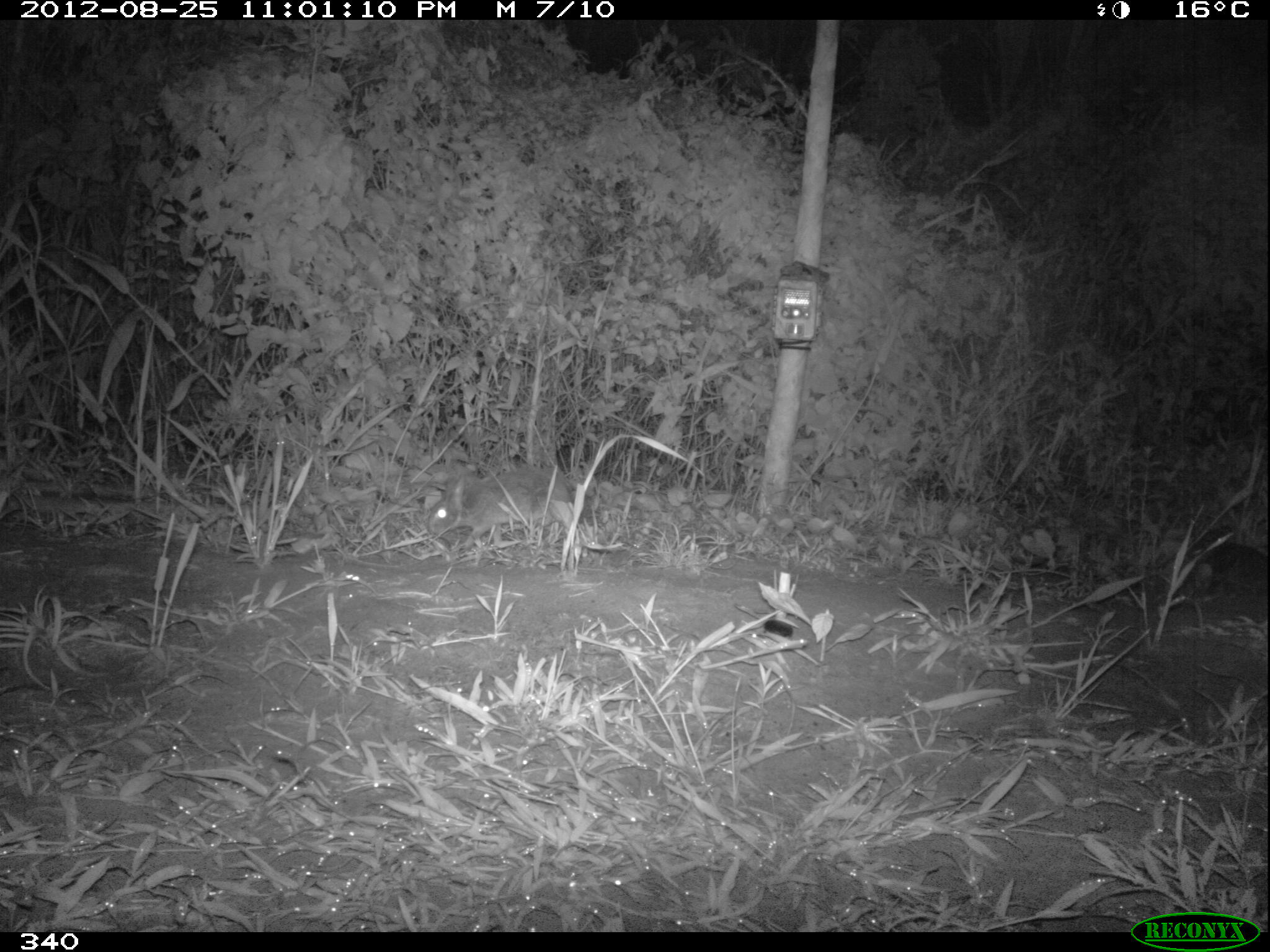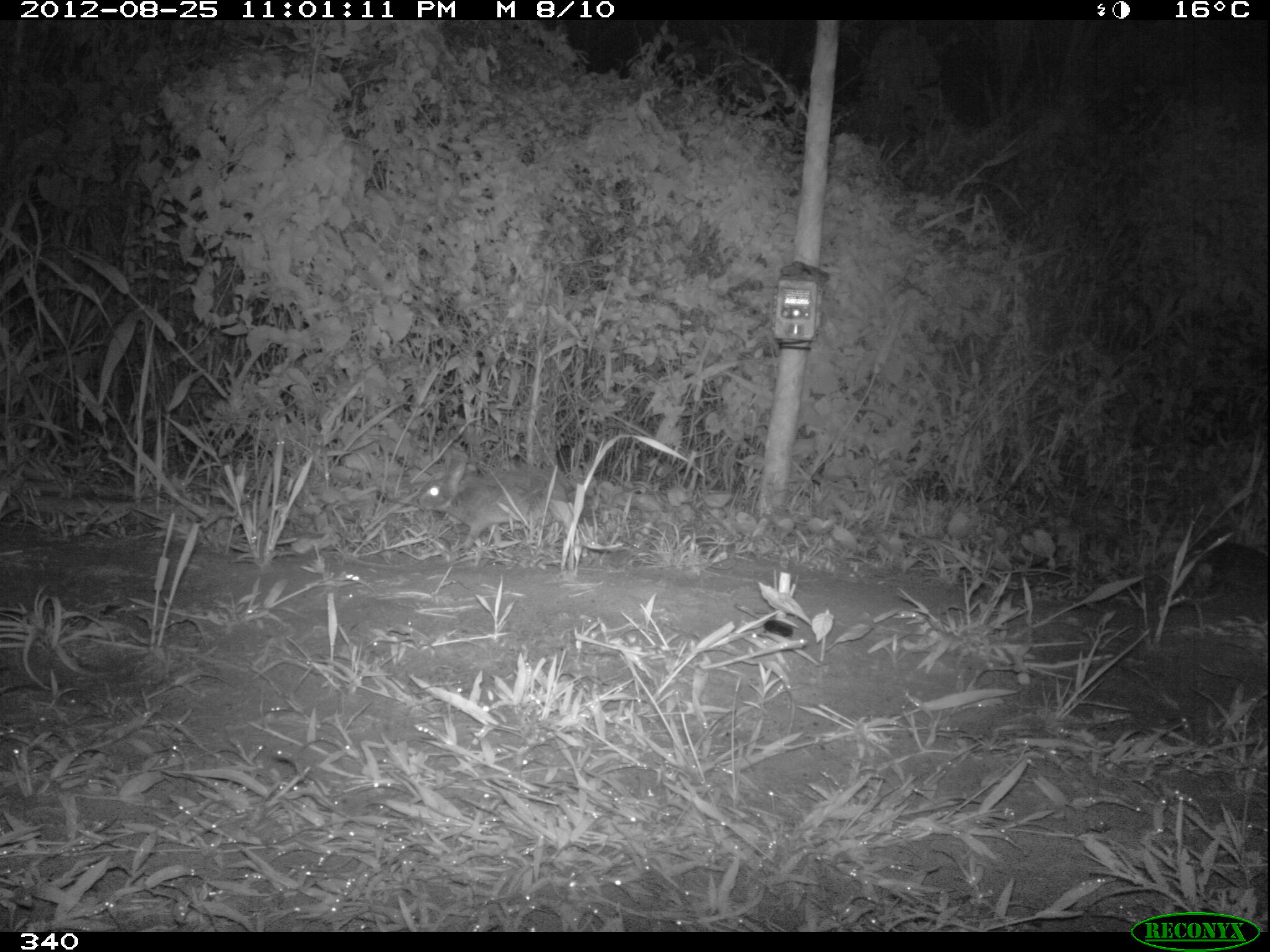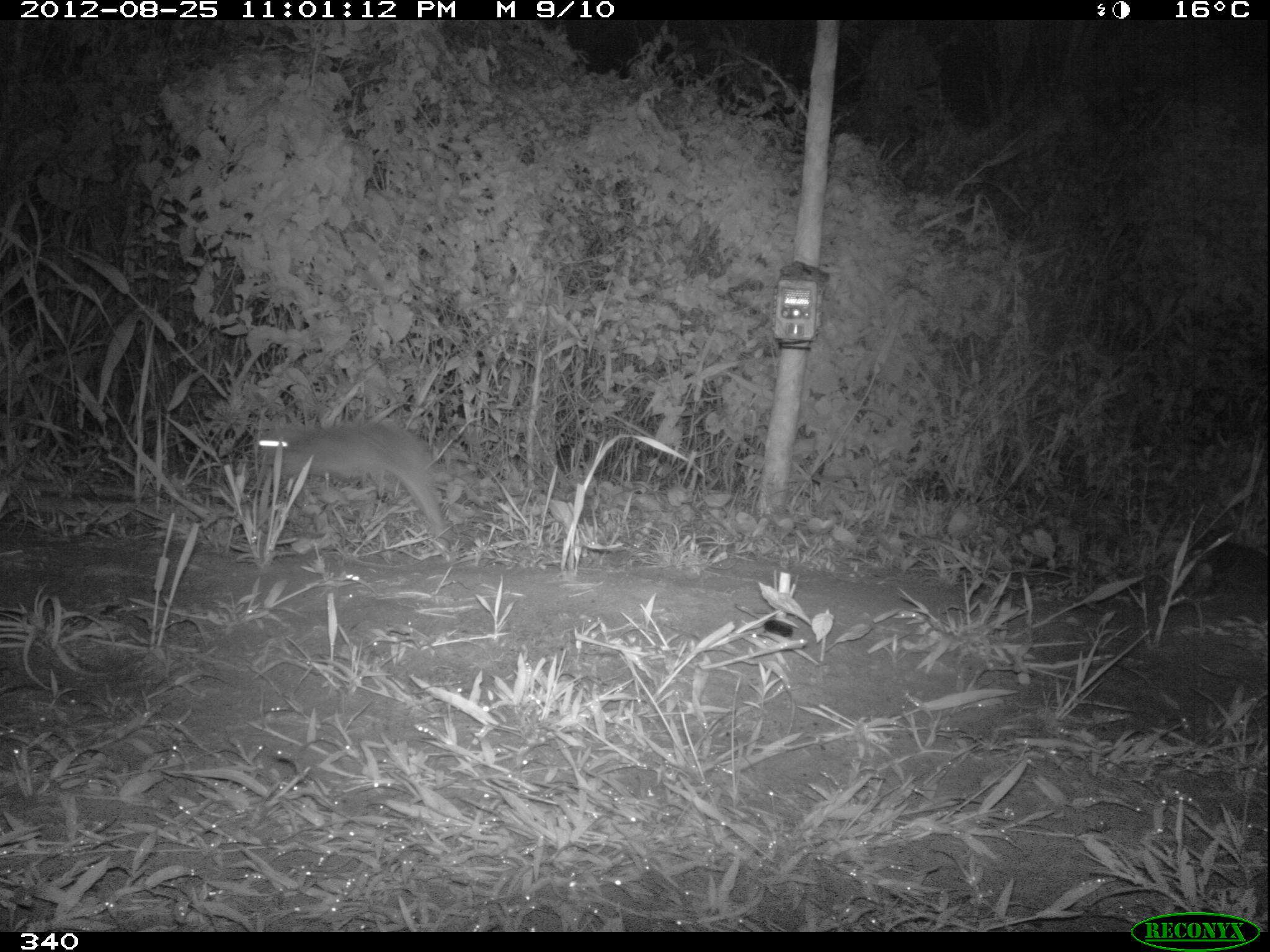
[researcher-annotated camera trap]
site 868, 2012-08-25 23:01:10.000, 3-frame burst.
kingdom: Animalia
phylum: Chordata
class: Mammalia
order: Lagomorpha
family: Leporidae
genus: Sylvilagus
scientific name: Sylvilagus brasiliensis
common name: tapeti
Sylvilagus brasiliensis (tapeti).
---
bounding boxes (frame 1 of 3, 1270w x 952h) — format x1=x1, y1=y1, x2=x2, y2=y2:
sylvilagus brasiliensis: x1=423, y1=461, x2=570, y2=542